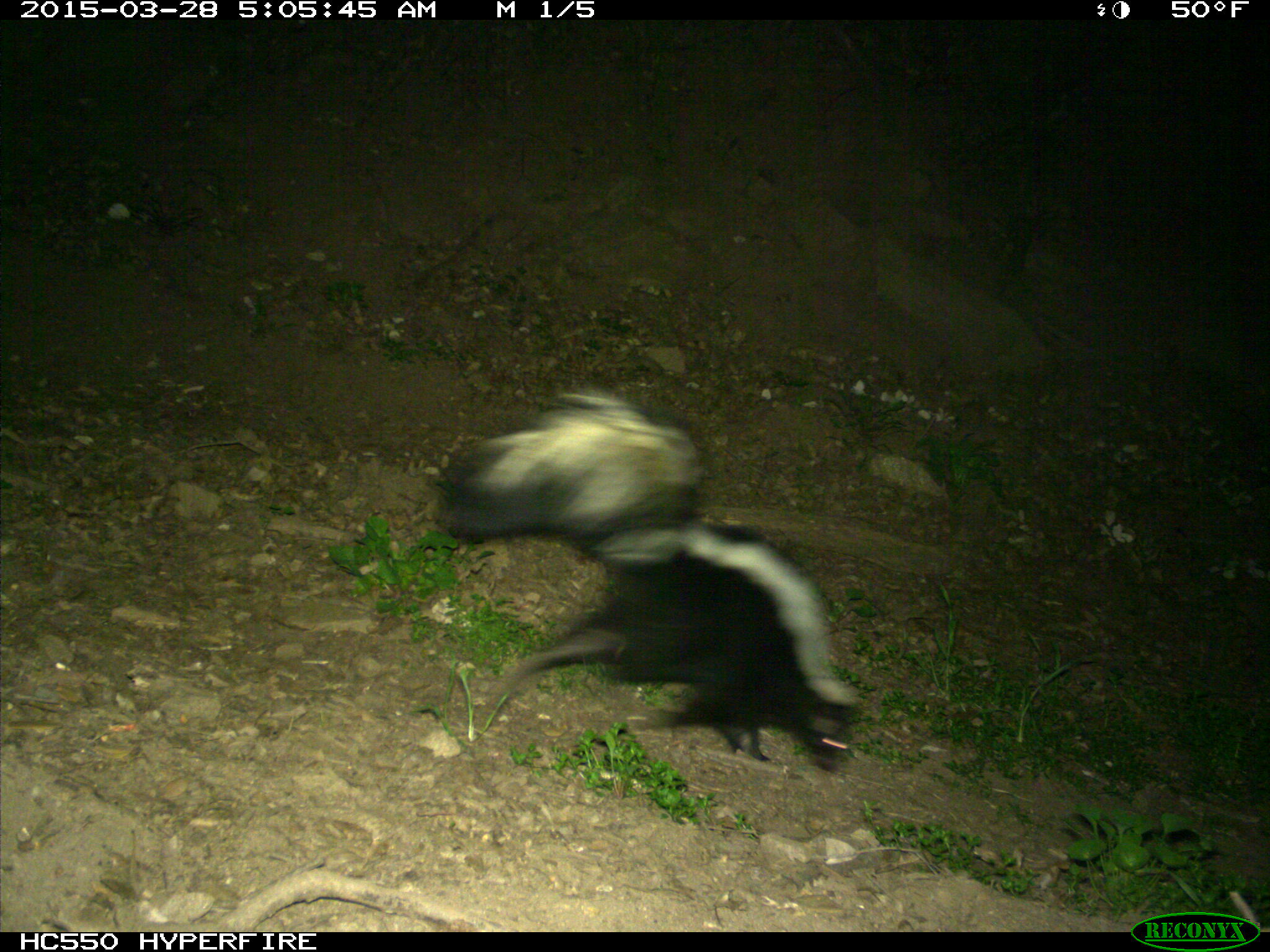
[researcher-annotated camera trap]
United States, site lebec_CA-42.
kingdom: Animalia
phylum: Chordata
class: Mammalia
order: Carnivora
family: Mephitidae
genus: Mephitis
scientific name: Mephitis mephitis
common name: striped skunk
Mephitis mephitis (striped skunk).